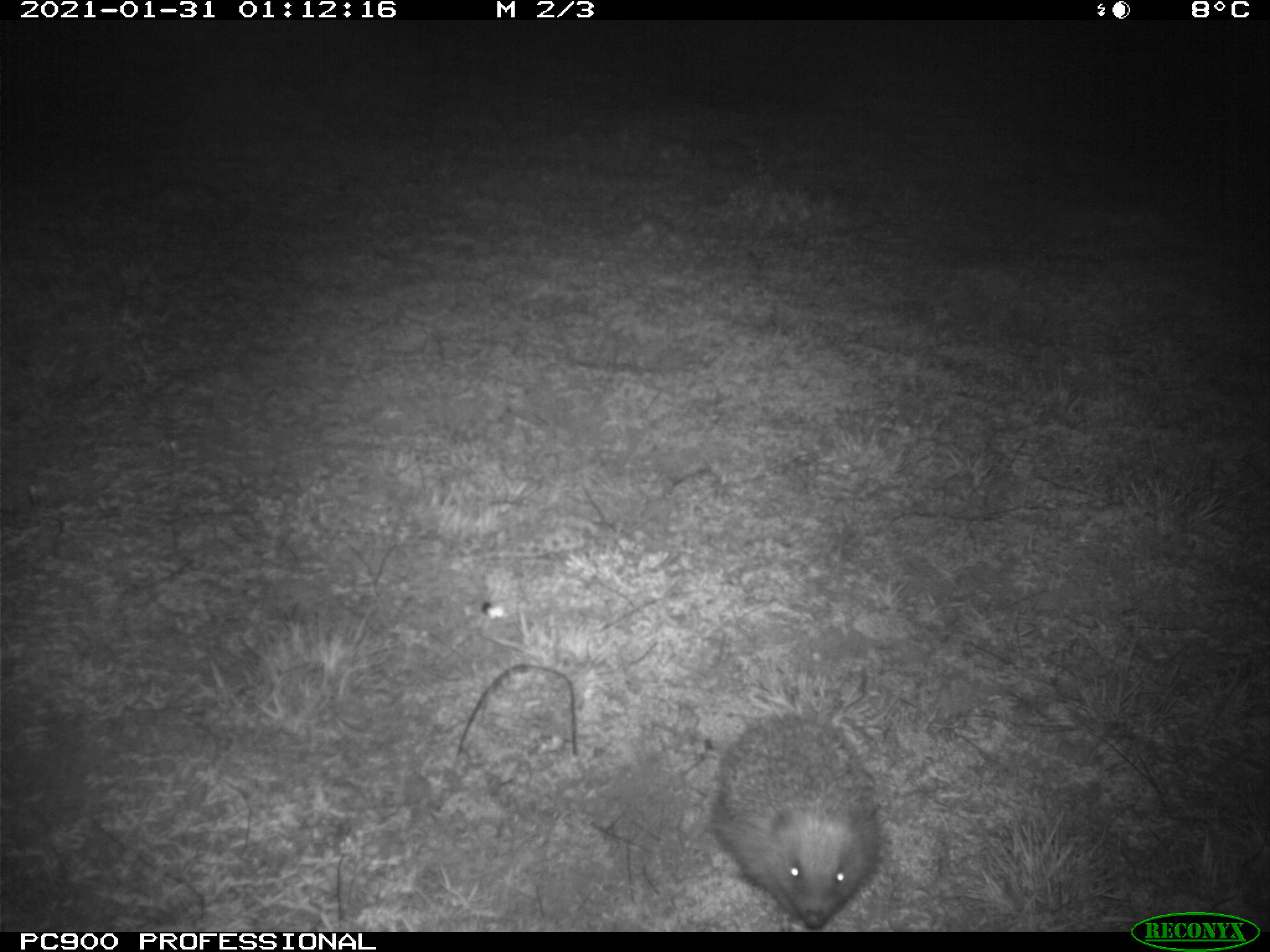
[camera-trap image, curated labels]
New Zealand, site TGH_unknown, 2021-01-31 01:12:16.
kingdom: Animalia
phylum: Chordata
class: Mammalia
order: Eulipotyphla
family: Erinaceidae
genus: Erinaceus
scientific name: Erinaceus europaeus europaeus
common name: european hedgehog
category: hedgehog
Hedgehog (european hedgehog) (Erinaceus europaeus europaeus).